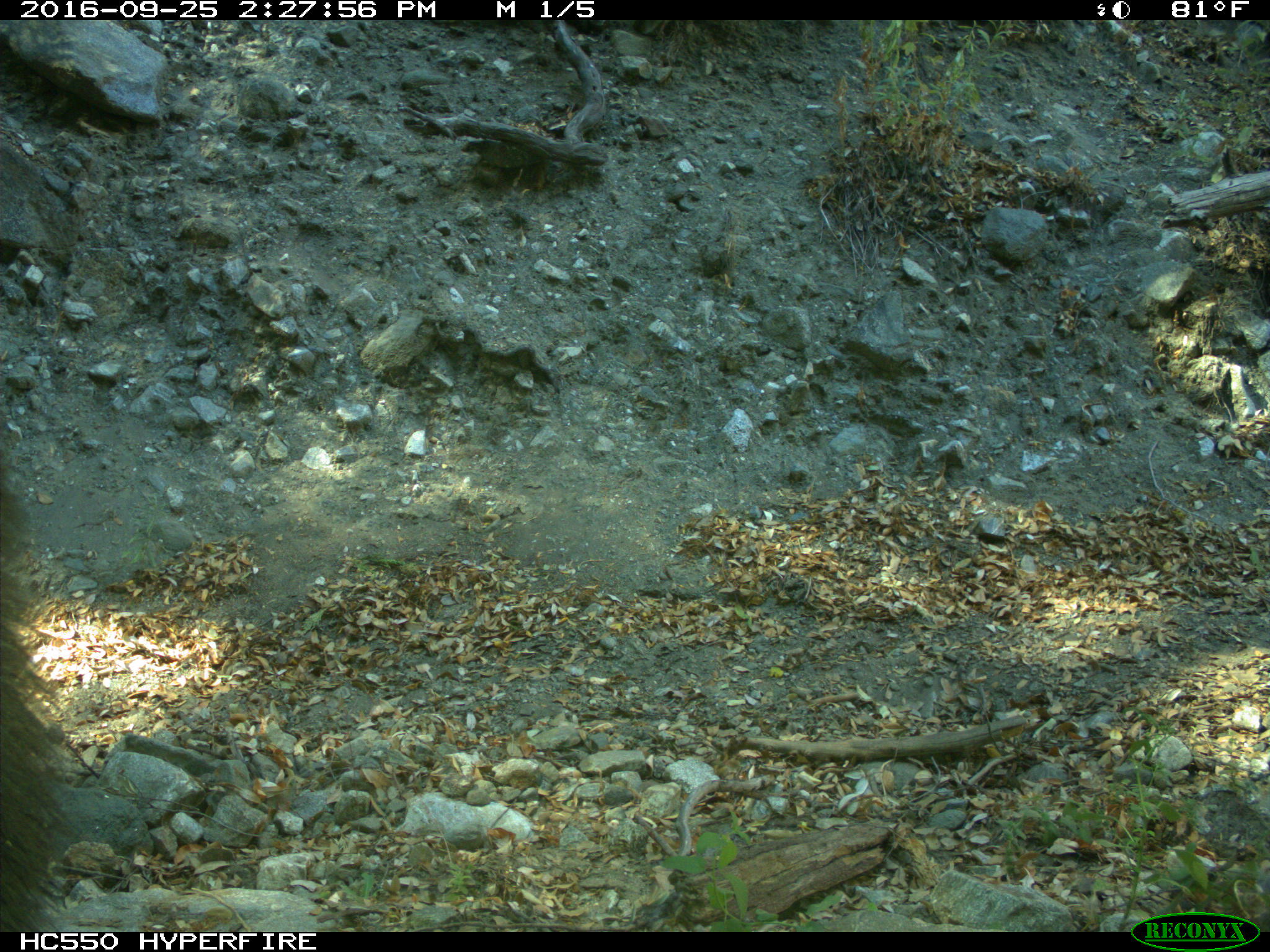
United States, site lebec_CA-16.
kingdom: Animalia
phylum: Chordata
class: Mammalia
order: Carnivora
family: Ursidae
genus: Ursus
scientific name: Ursus americanus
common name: american black bear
Ursus americanus (american black bear).